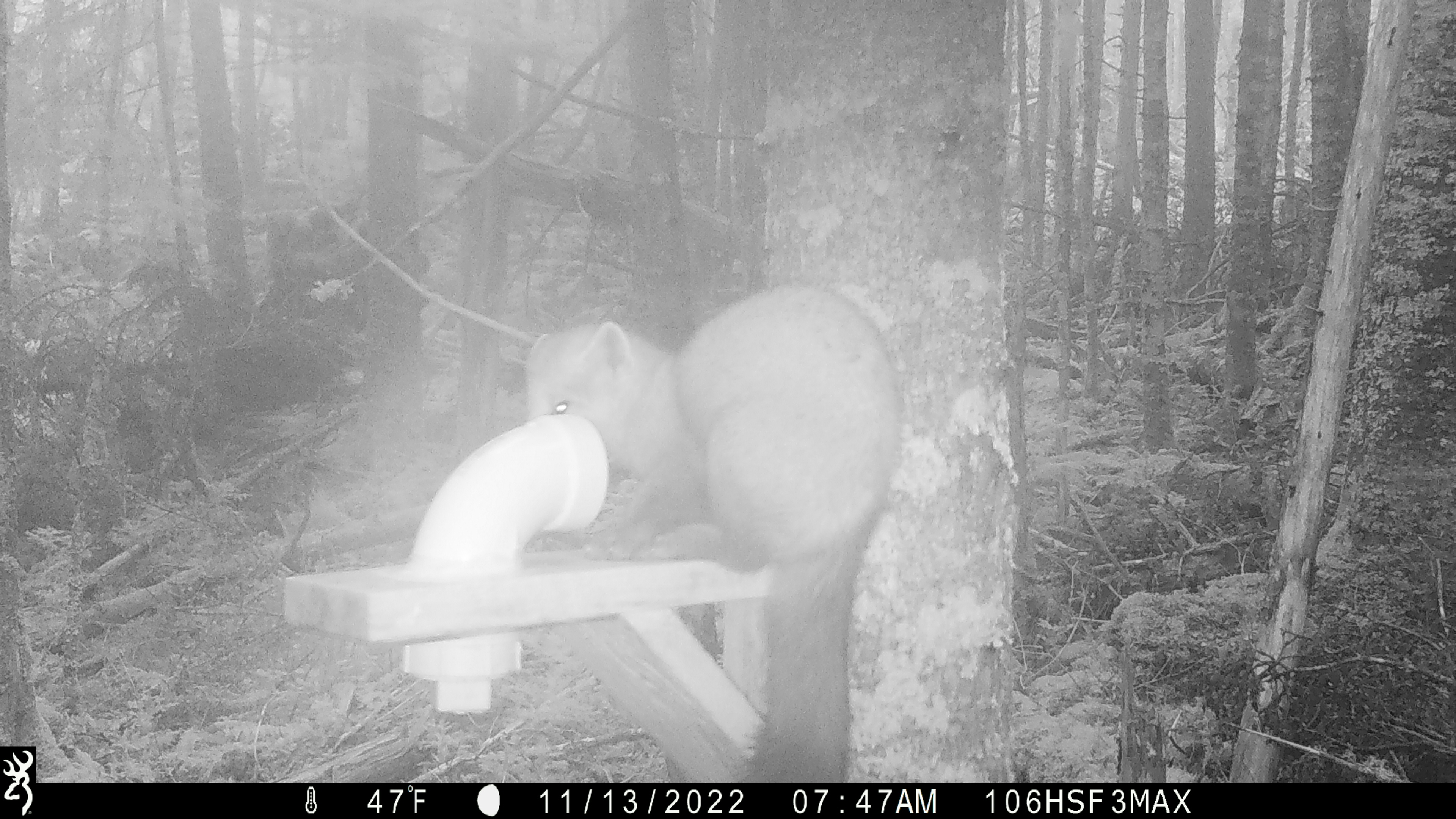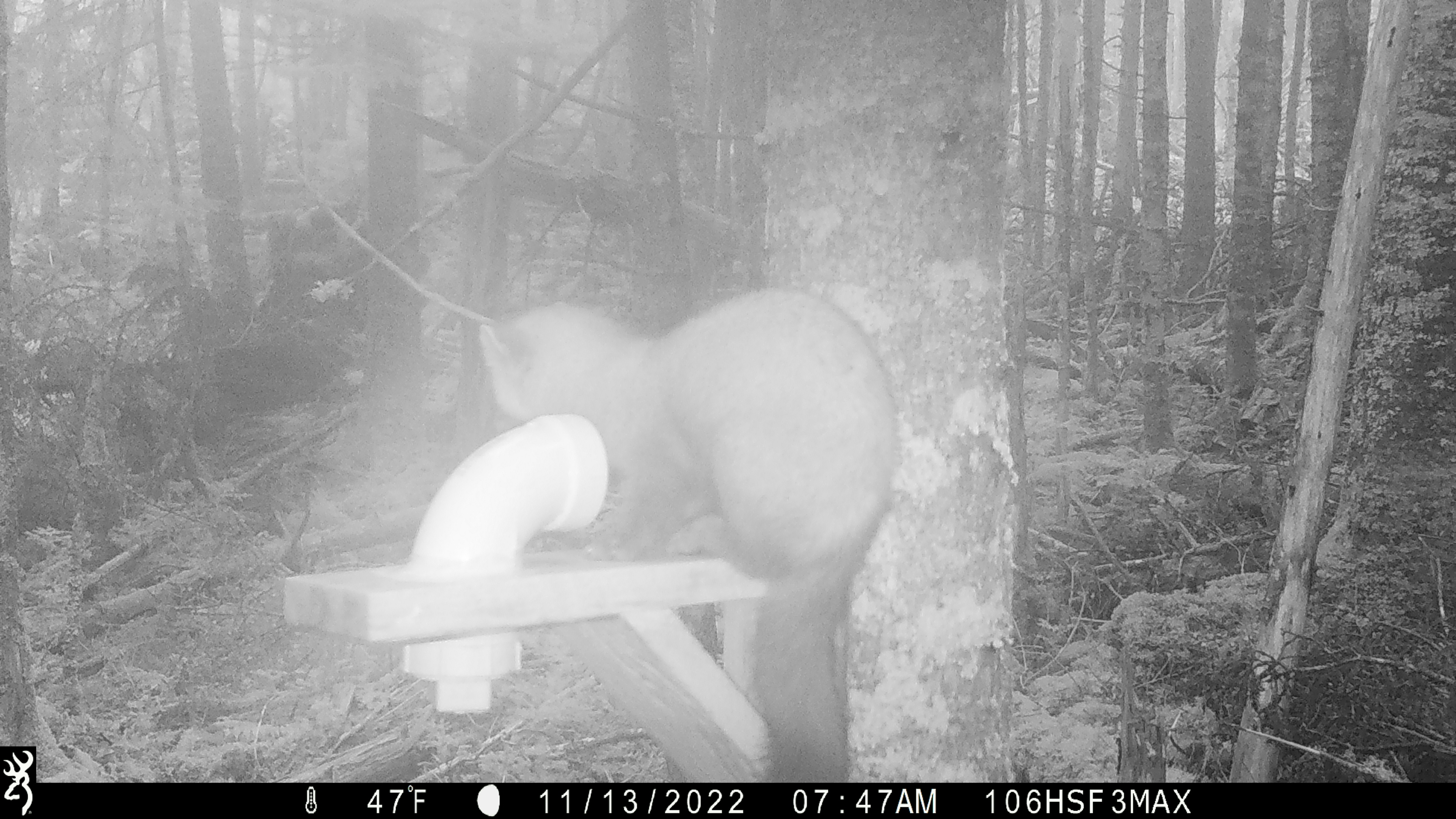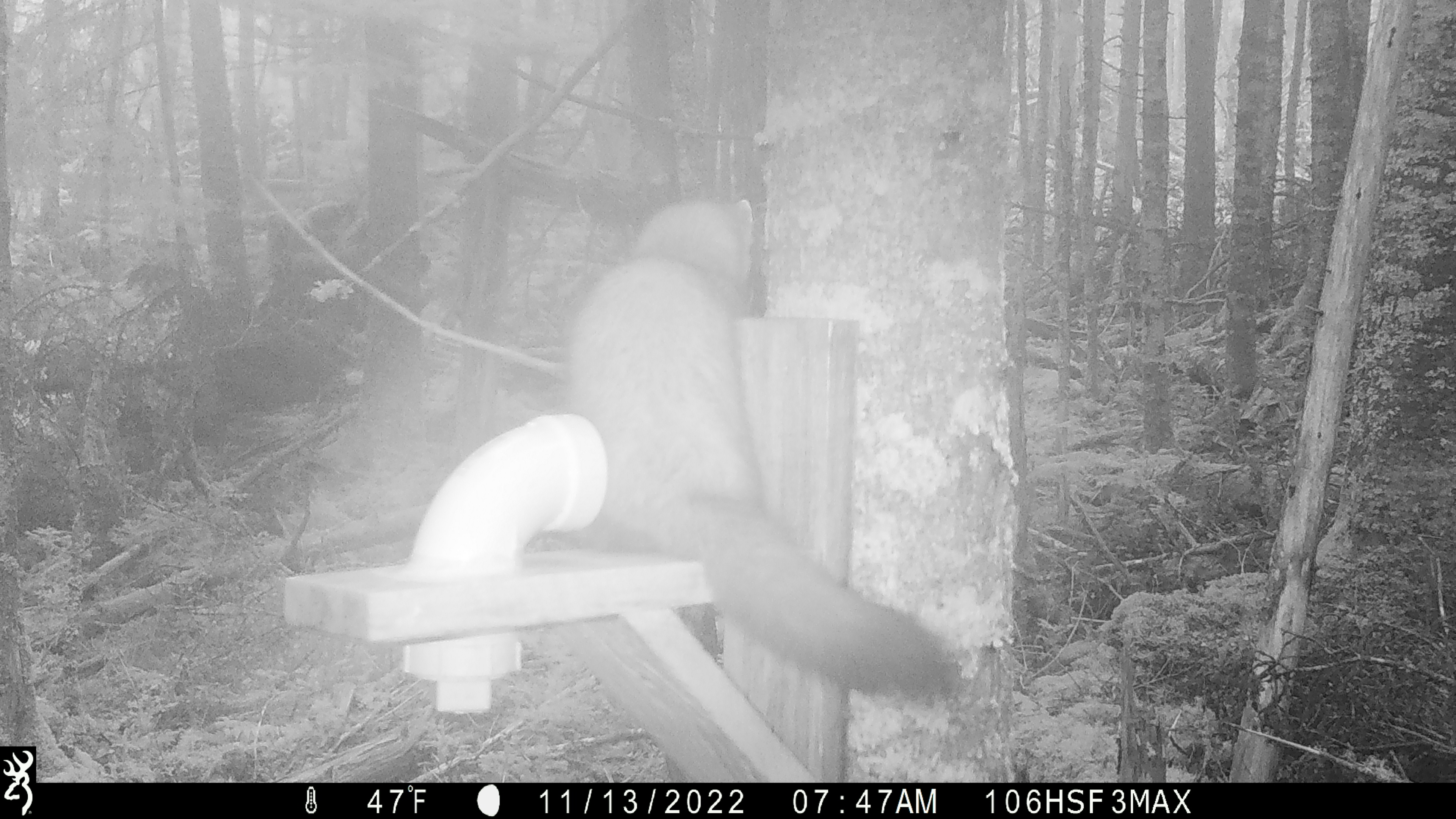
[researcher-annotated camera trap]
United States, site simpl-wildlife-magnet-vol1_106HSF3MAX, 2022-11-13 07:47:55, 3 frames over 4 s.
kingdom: Animalia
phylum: Chordata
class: Mammalia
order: Carnivora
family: Mustelidae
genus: Martes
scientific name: Martes americana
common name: american marten